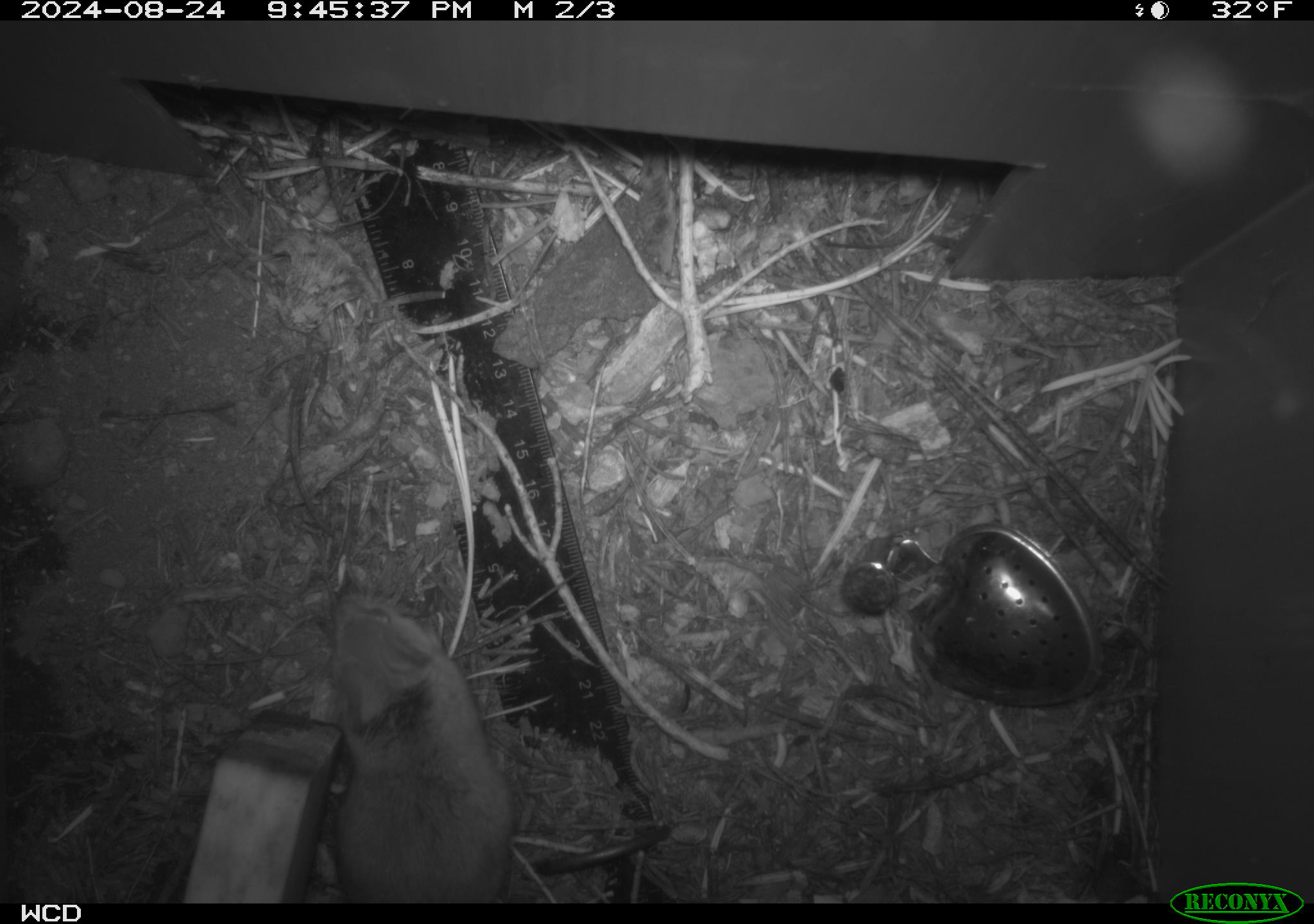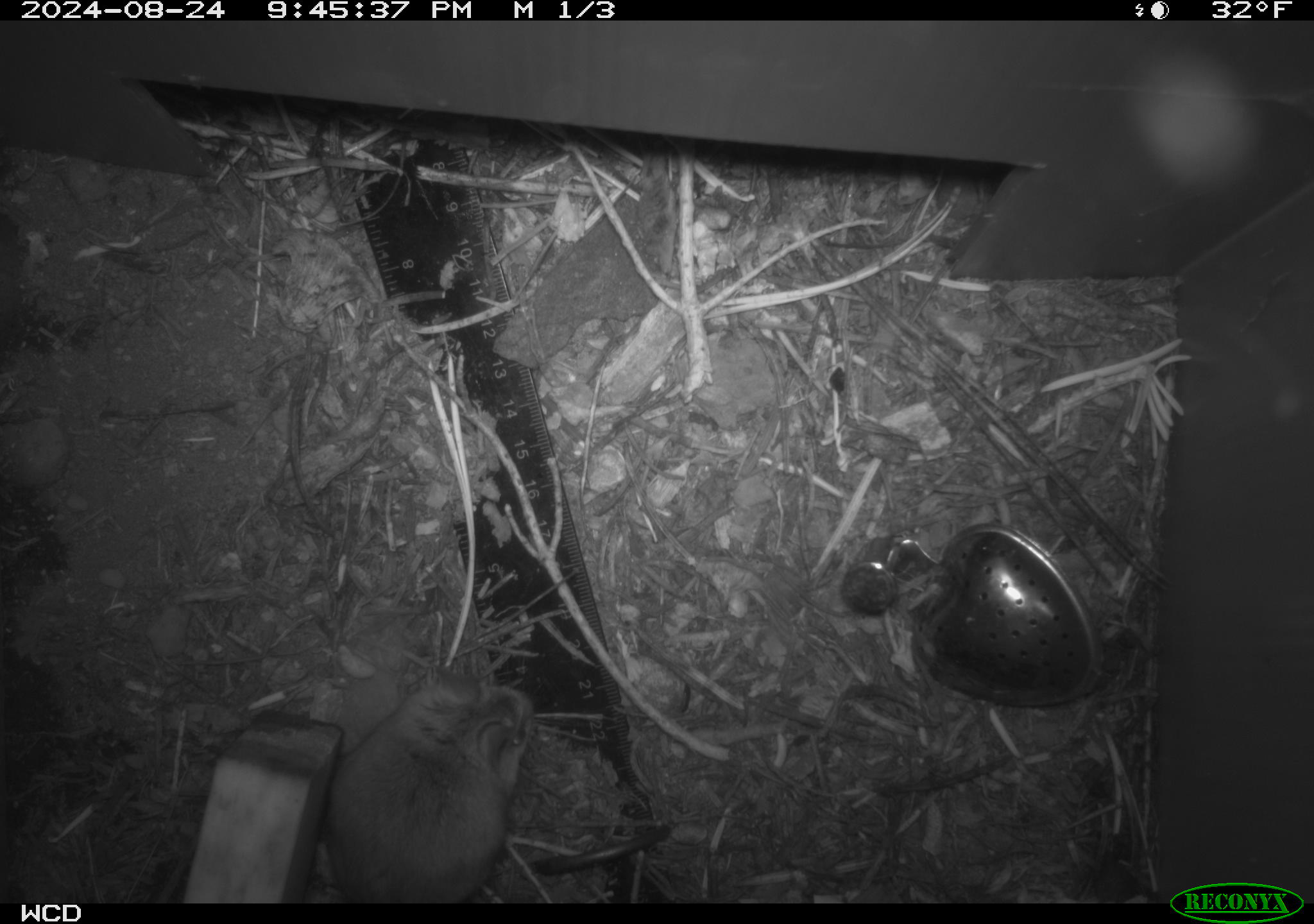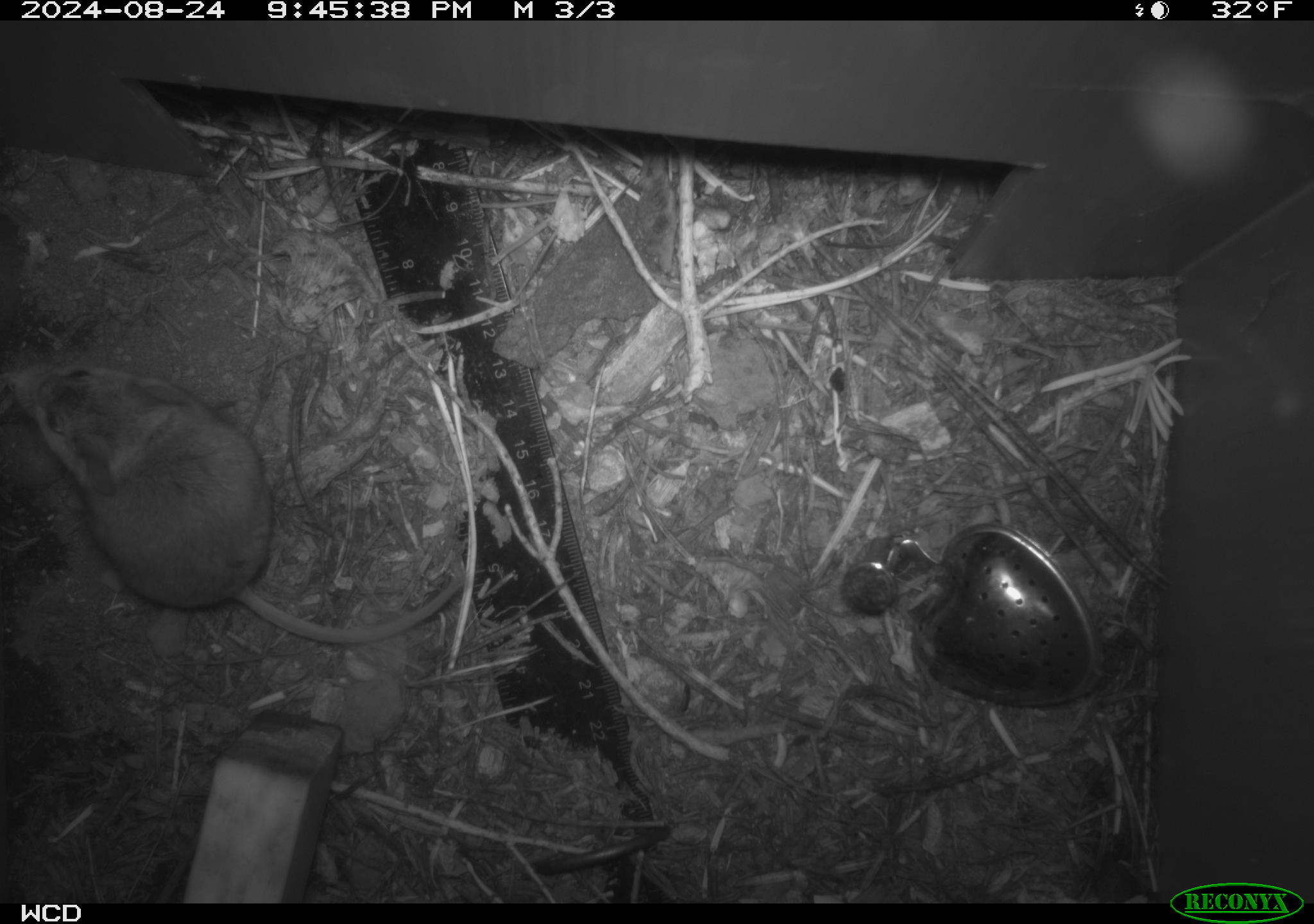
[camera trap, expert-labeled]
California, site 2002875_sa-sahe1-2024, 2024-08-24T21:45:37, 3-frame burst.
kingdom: Animalia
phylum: Chordata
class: Mammalia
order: Rodentia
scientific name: Rodentia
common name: mouse species